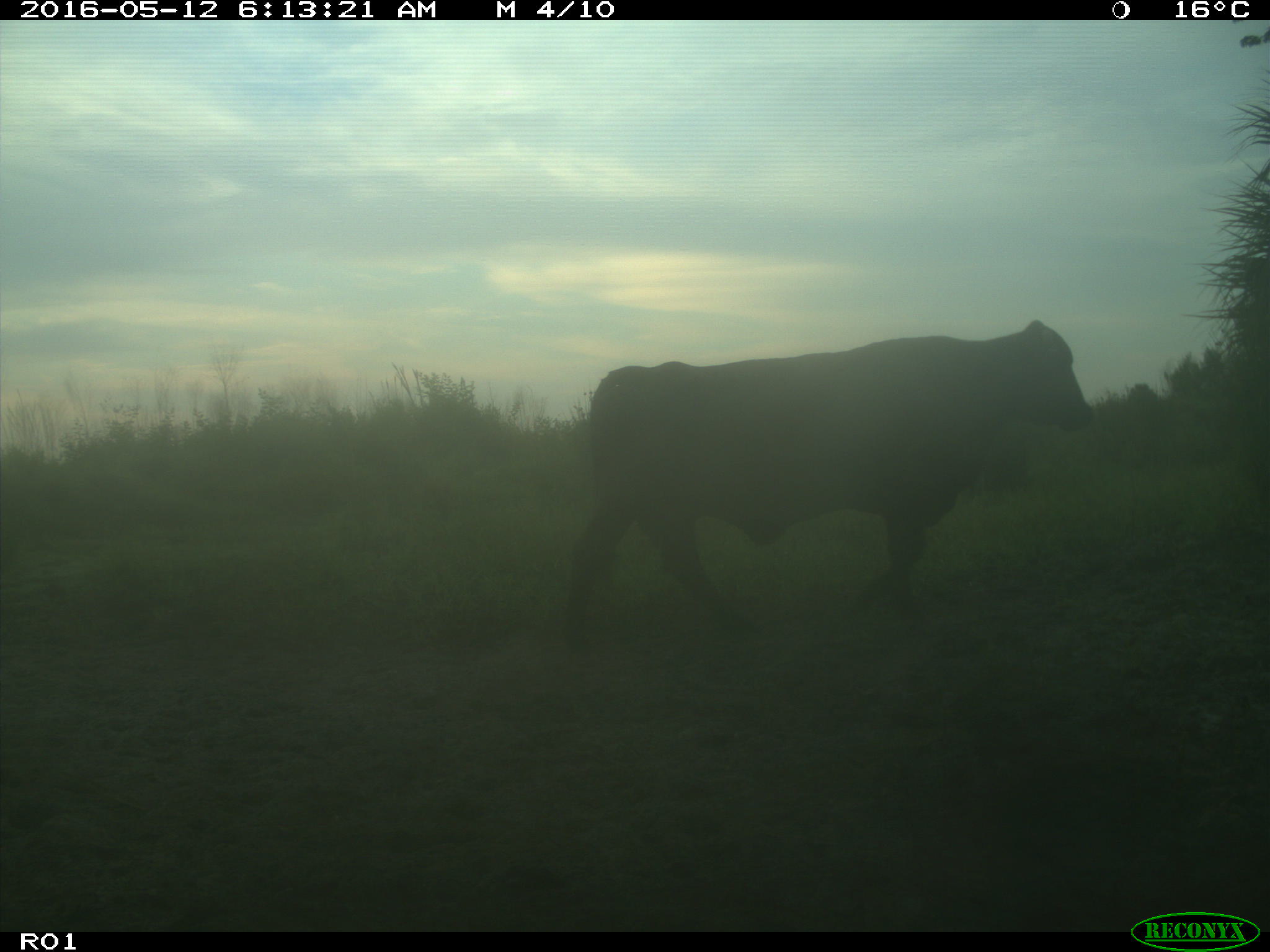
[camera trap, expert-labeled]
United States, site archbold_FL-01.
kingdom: Animalia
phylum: Chordata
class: Mammalia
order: Artiodactyla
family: Bovidae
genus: Bos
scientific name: Bos taurus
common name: domestic cow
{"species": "Bos taurus (domestic cow)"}